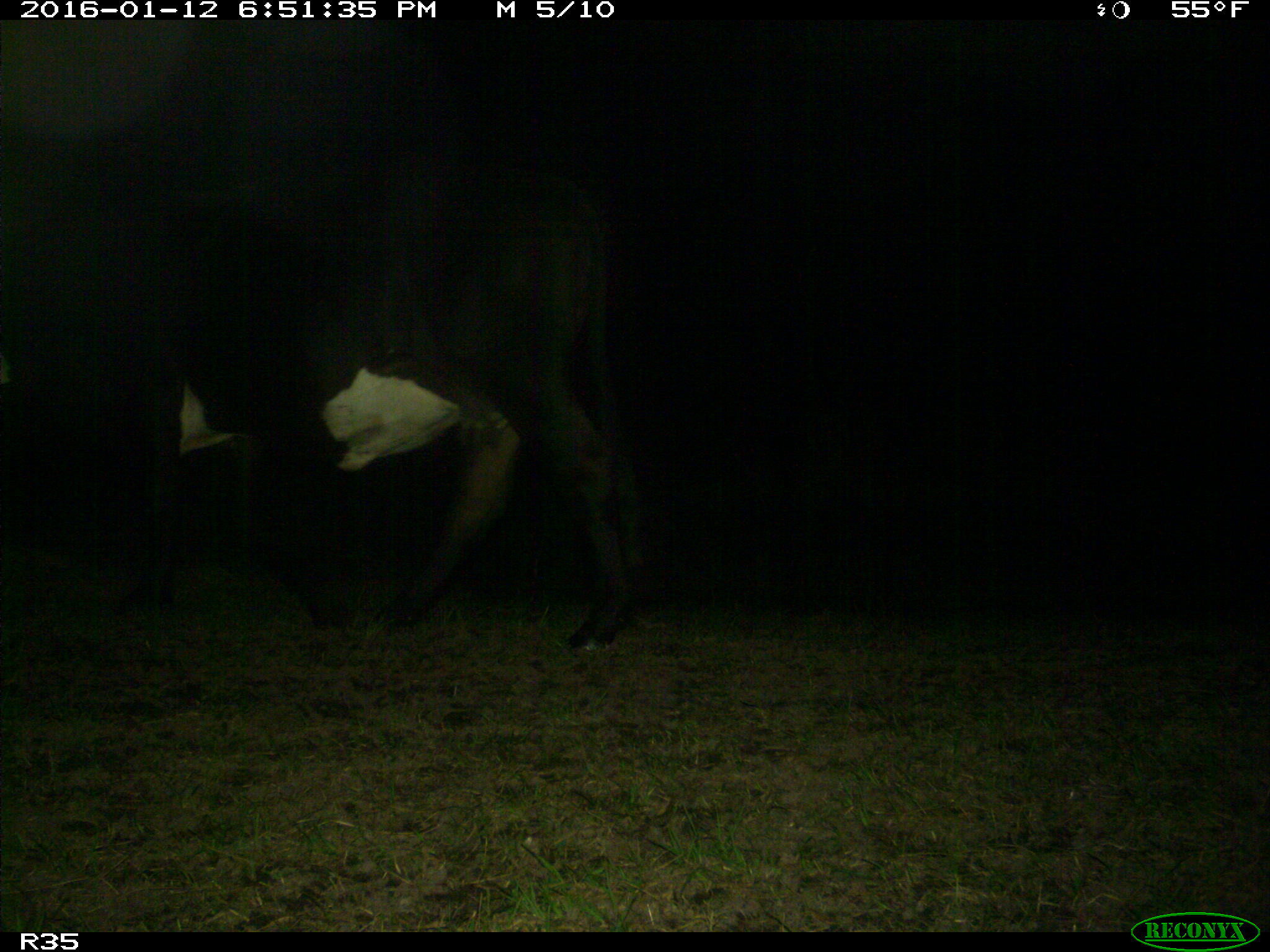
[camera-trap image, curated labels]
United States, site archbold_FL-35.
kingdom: Animalia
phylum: Chordata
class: Mammalia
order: Artiodactyla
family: Bovidae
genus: Bos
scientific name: Bos taurus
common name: domestic cow